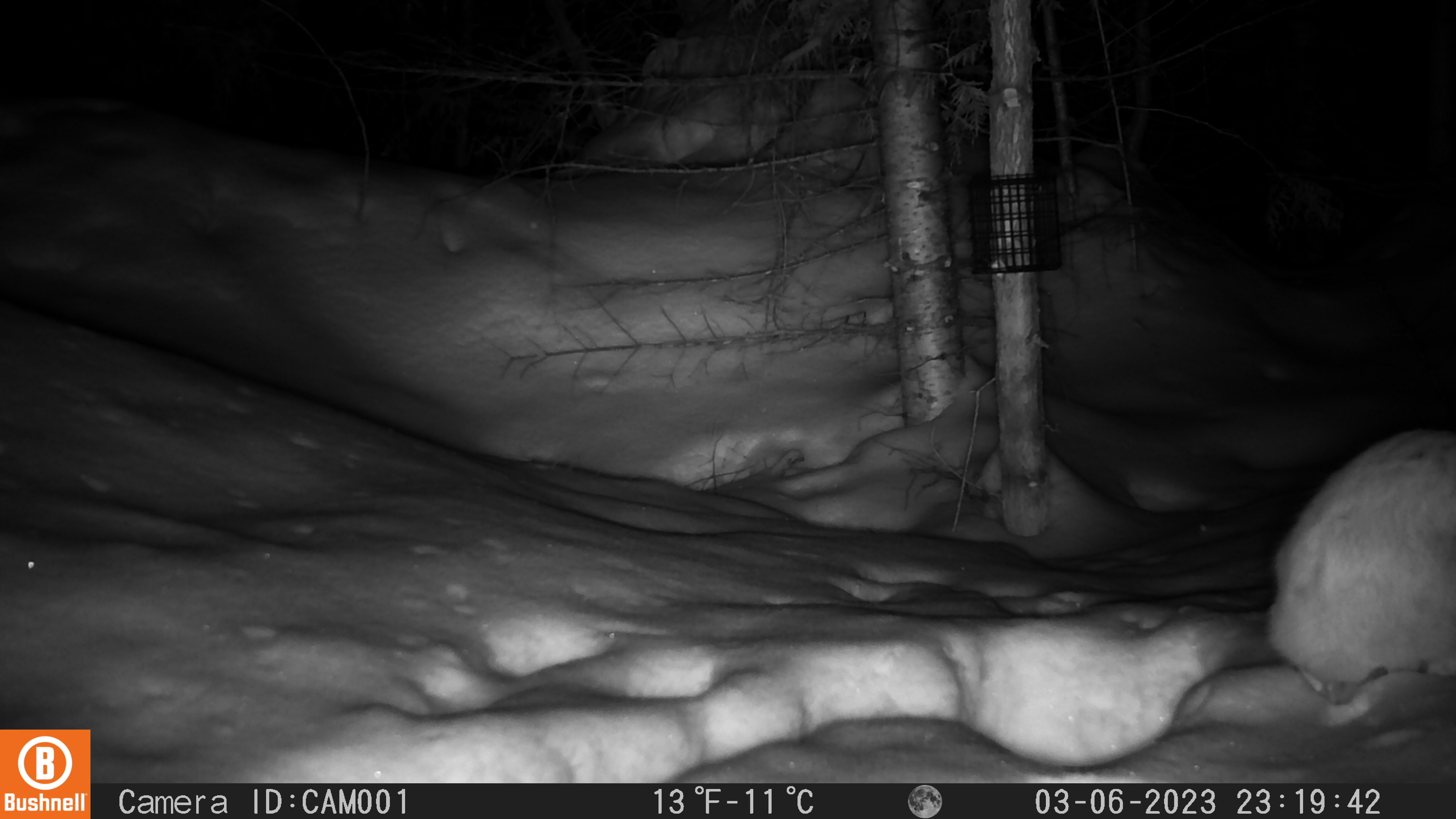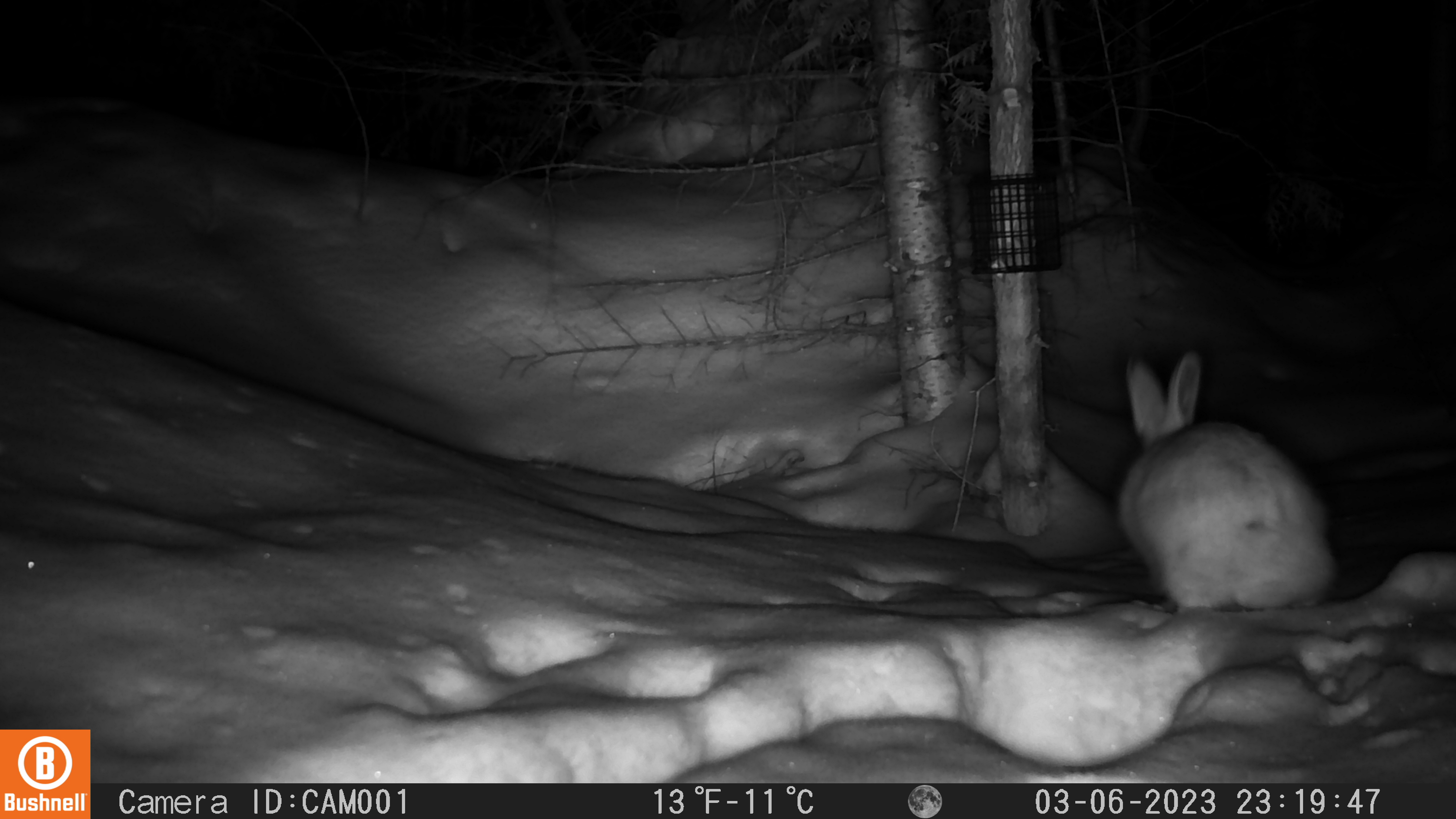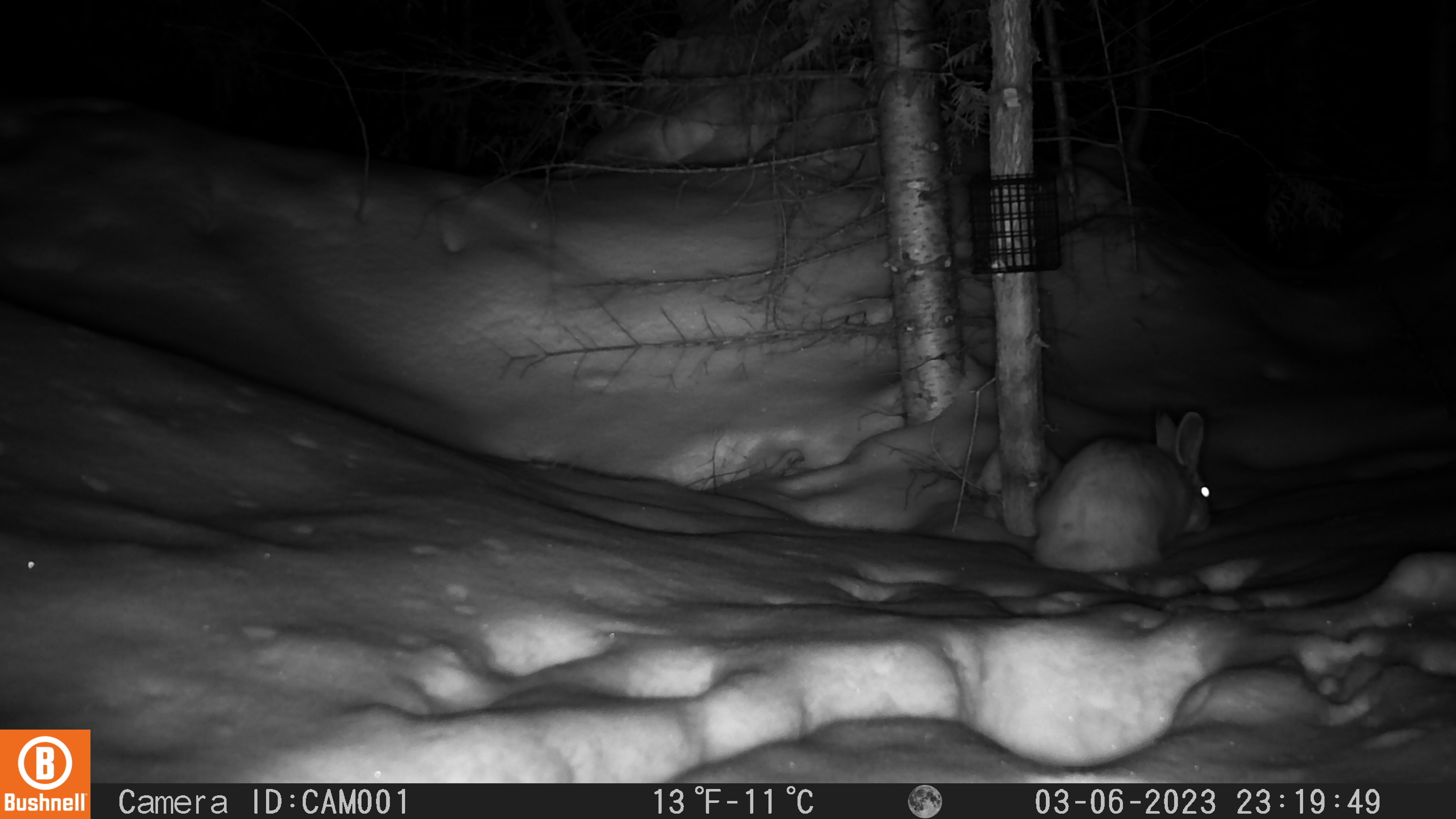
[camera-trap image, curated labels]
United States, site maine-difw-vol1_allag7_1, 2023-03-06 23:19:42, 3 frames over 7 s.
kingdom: Animalia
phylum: Chordata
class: Mammalia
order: Lagomorpha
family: Leporidae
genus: Lepus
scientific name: Lepus americanus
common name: snowshoe hare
Snowshoe hare (Lepus americanus).